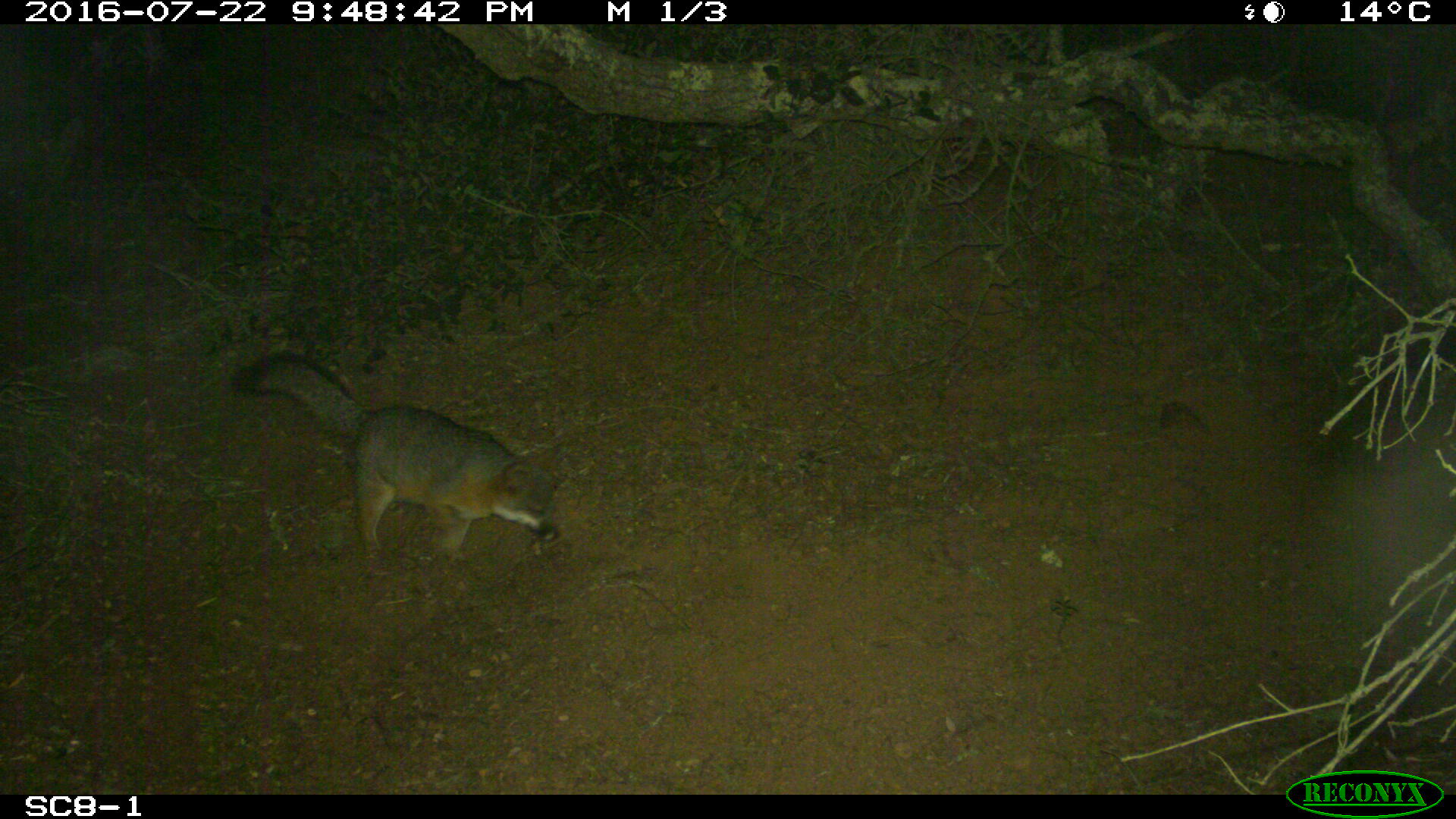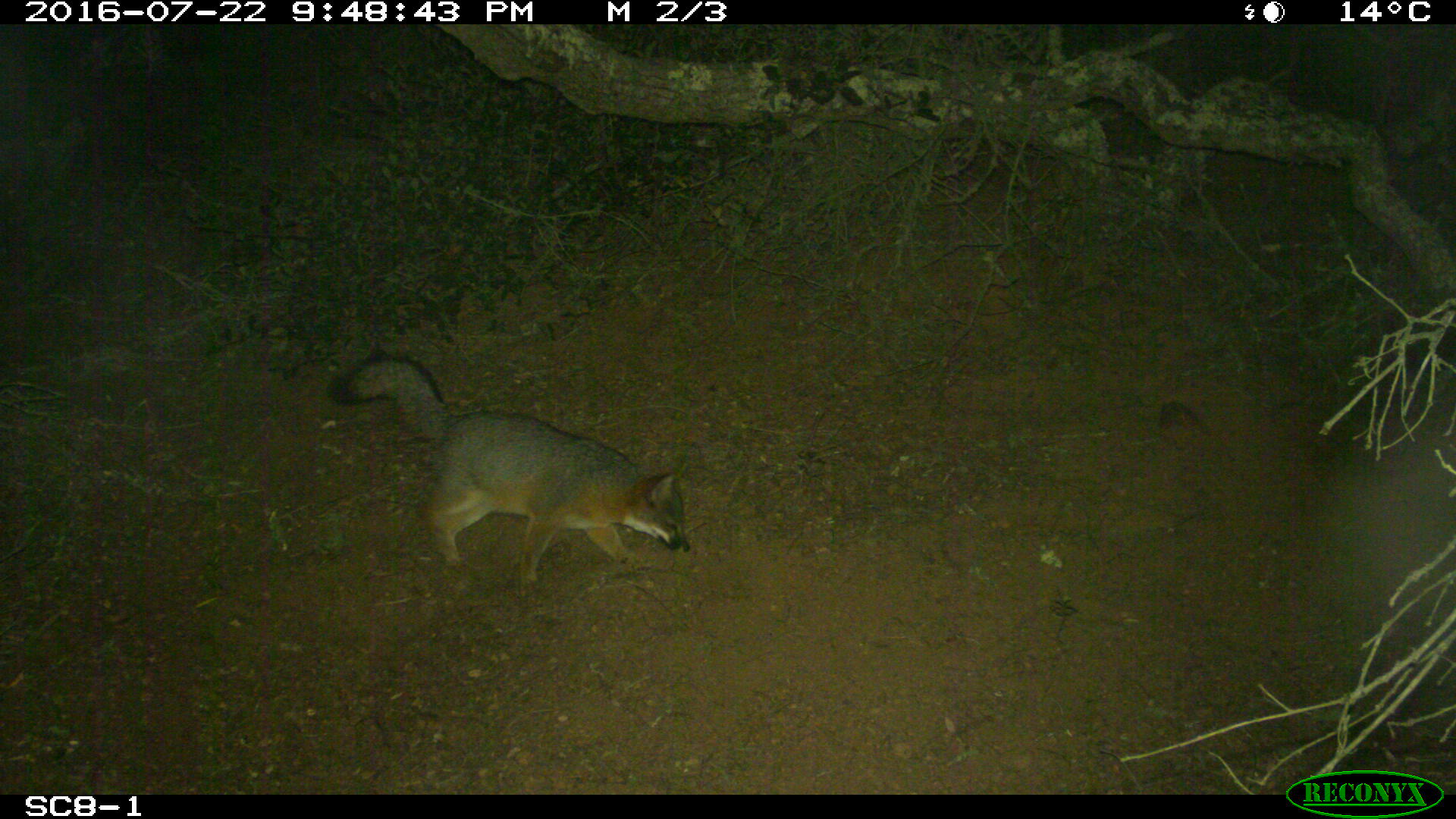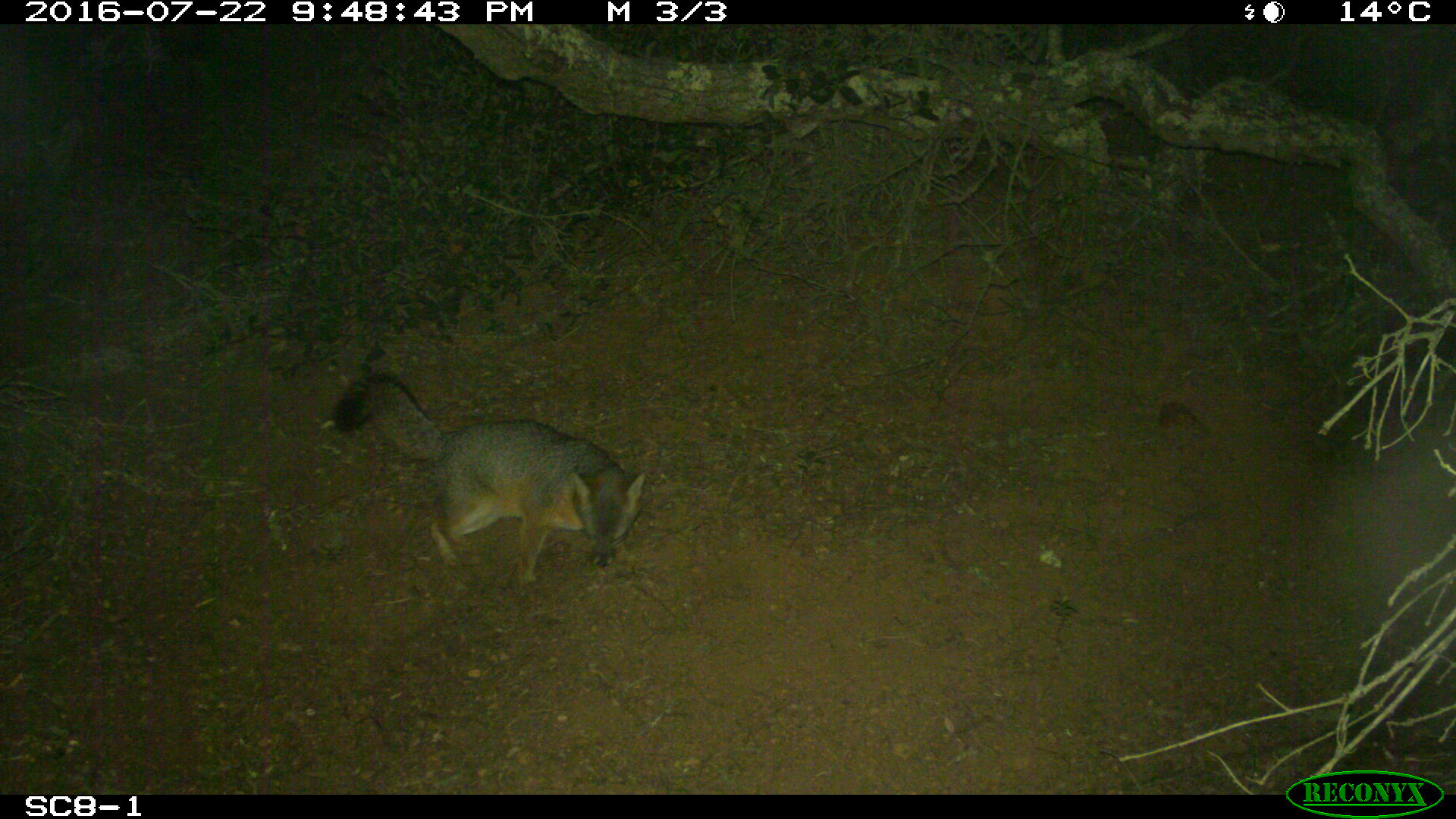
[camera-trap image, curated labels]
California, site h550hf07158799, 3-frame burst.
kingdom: Animalia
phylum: Chordata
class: Mammalia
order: Carnivora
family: Canidae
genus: Urocyon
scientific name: Urocyon littoralis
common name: island fox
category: fox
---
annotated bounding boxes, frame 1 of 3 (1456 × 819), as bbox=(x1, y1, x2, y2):
fox: bbox=(230, 350, 560, 557)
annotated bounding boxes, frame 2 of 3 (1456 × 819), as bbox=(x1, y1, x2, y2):
fox: bbox=(327, 354, 690, 597)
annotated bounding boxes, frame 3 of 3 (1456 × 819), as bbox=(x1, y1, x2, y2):
fox: bbox=(333, 373, 645, 594)